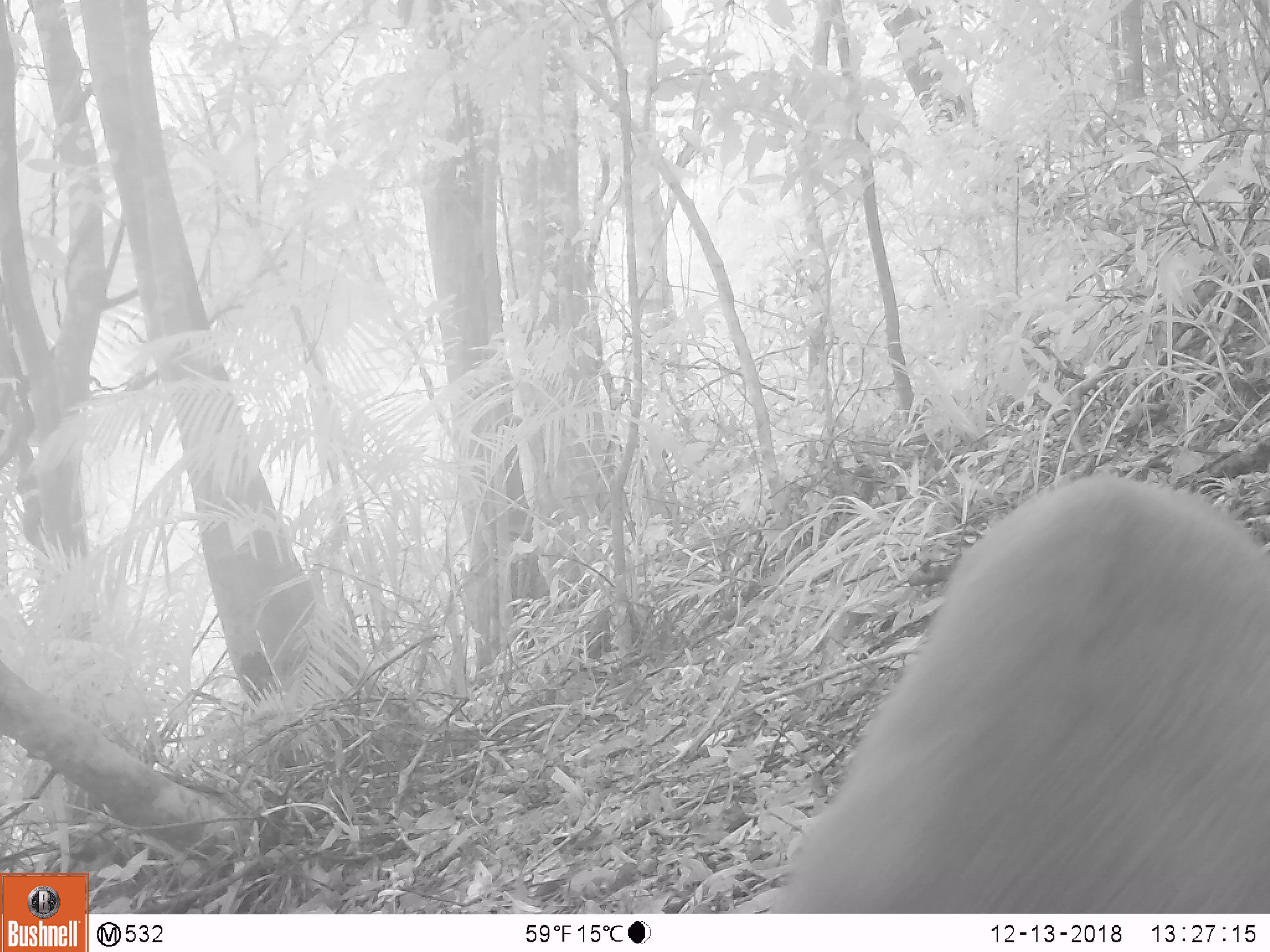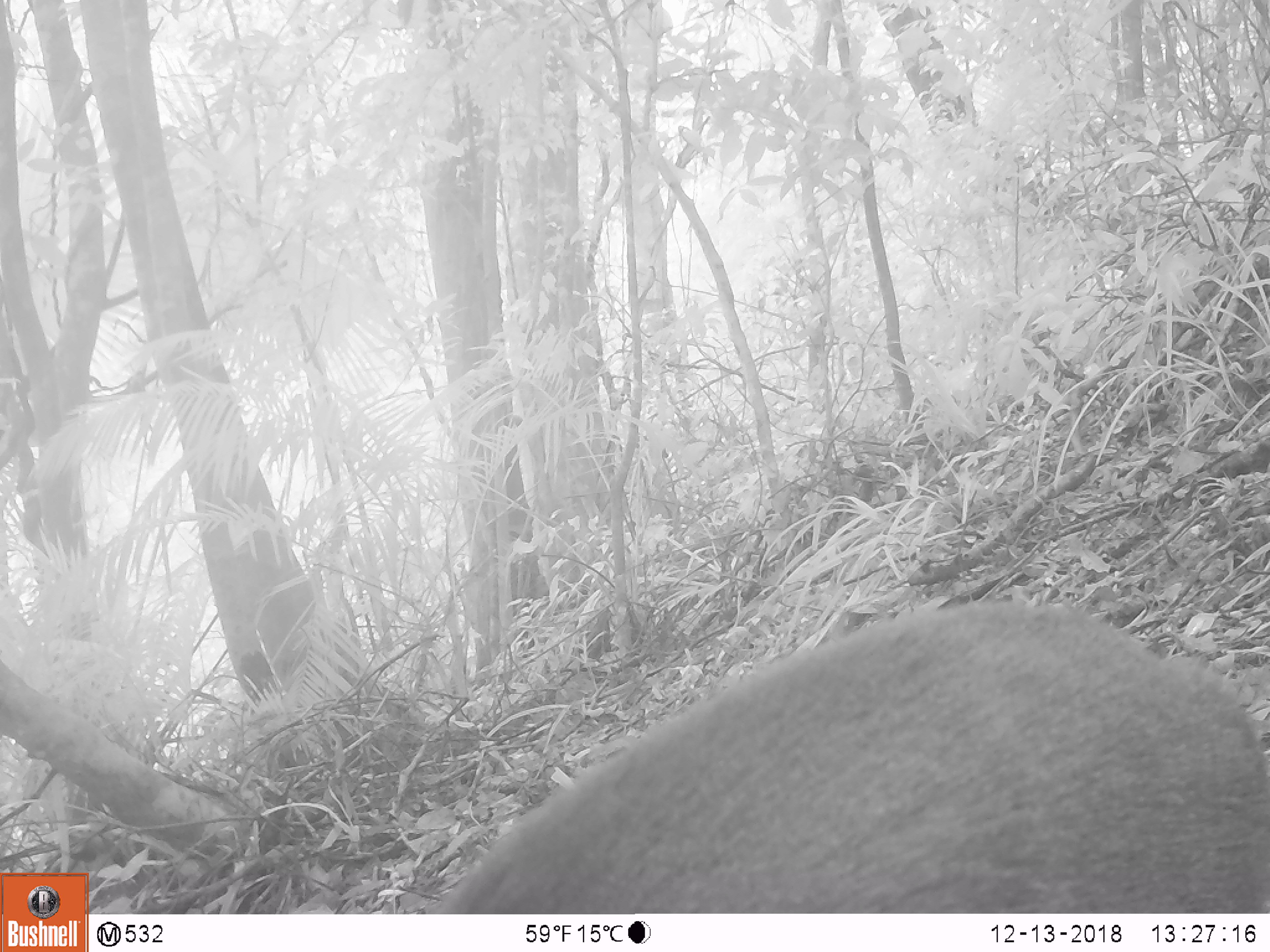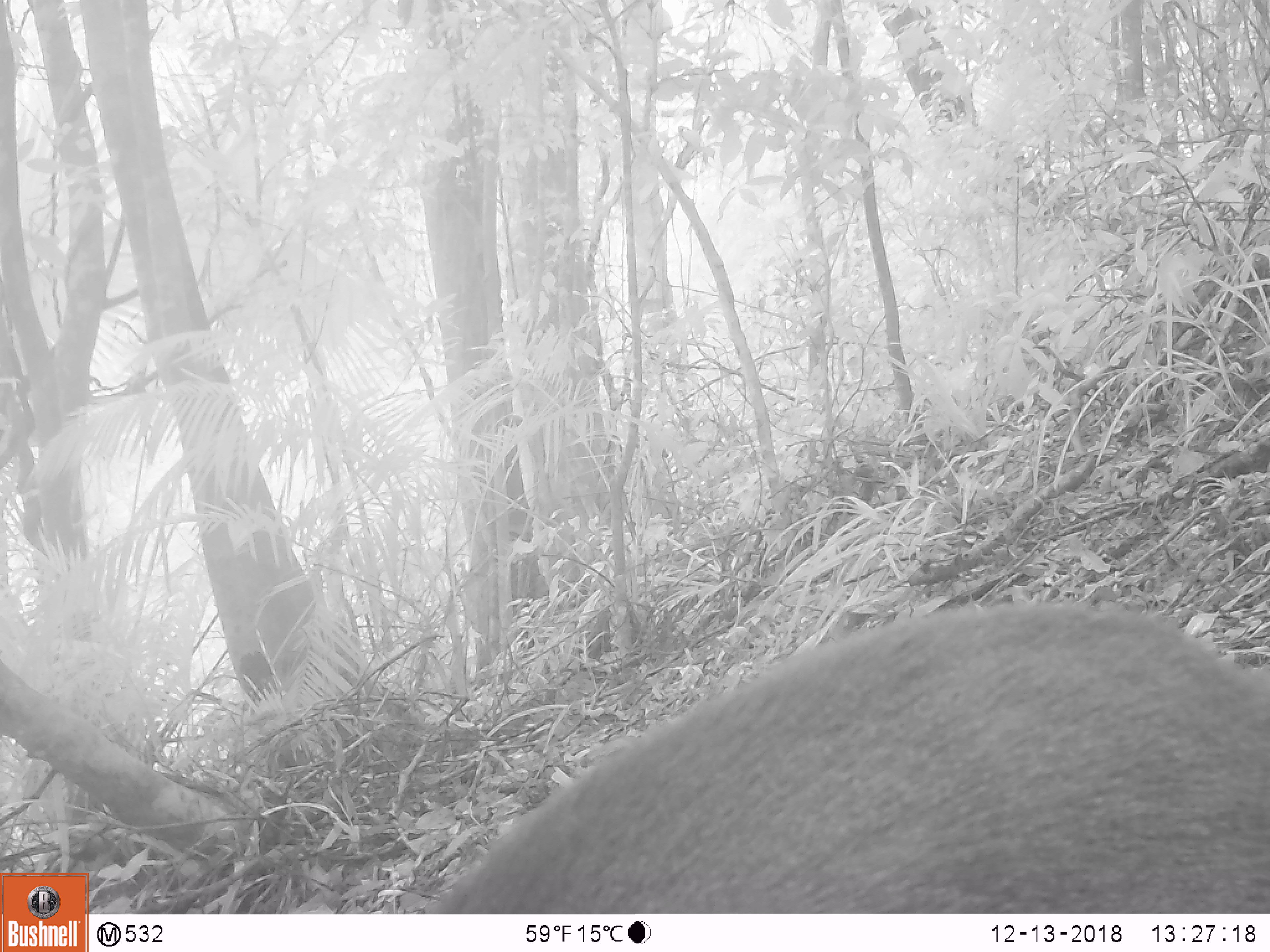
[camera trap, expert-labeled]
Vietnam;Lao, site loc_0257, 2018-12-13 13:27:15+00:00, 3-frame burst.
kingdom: Animalia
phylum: Chordata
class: Mammalia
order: Artiodactyla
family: Cervidae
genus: Muntiacus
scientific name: Muntiacus rooseveltorum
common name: roosevelt's muntjac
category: roosevelts muntjac group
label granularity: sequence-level